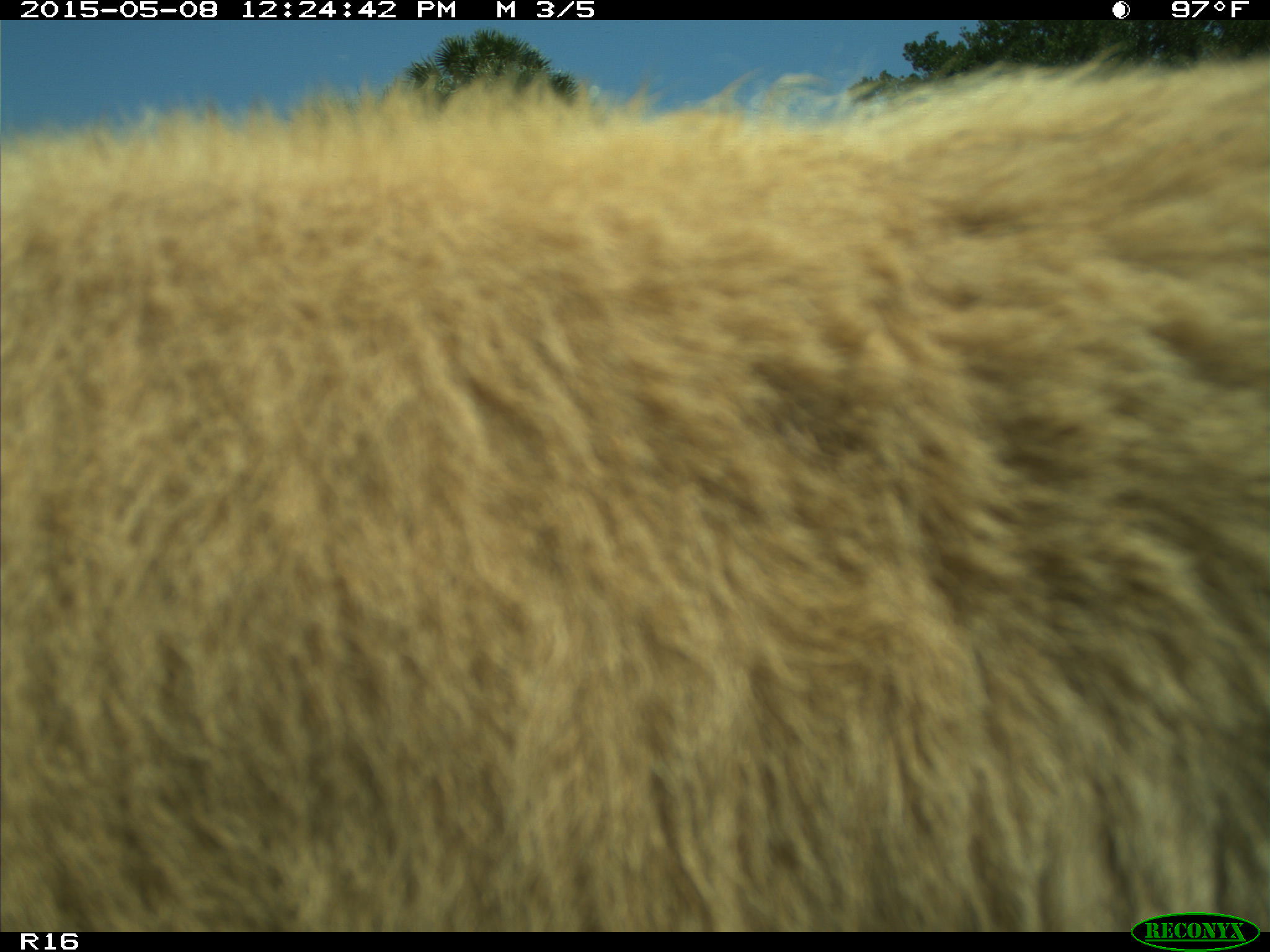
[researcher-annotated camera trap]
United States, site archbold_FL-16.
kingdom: Animalia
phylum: Chordata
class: Mammalia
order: Artiodactyla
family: Bovidae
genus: Bos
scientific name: Bos taurus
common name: domestic cow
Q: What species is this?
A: Bos taurus (domestic cow).